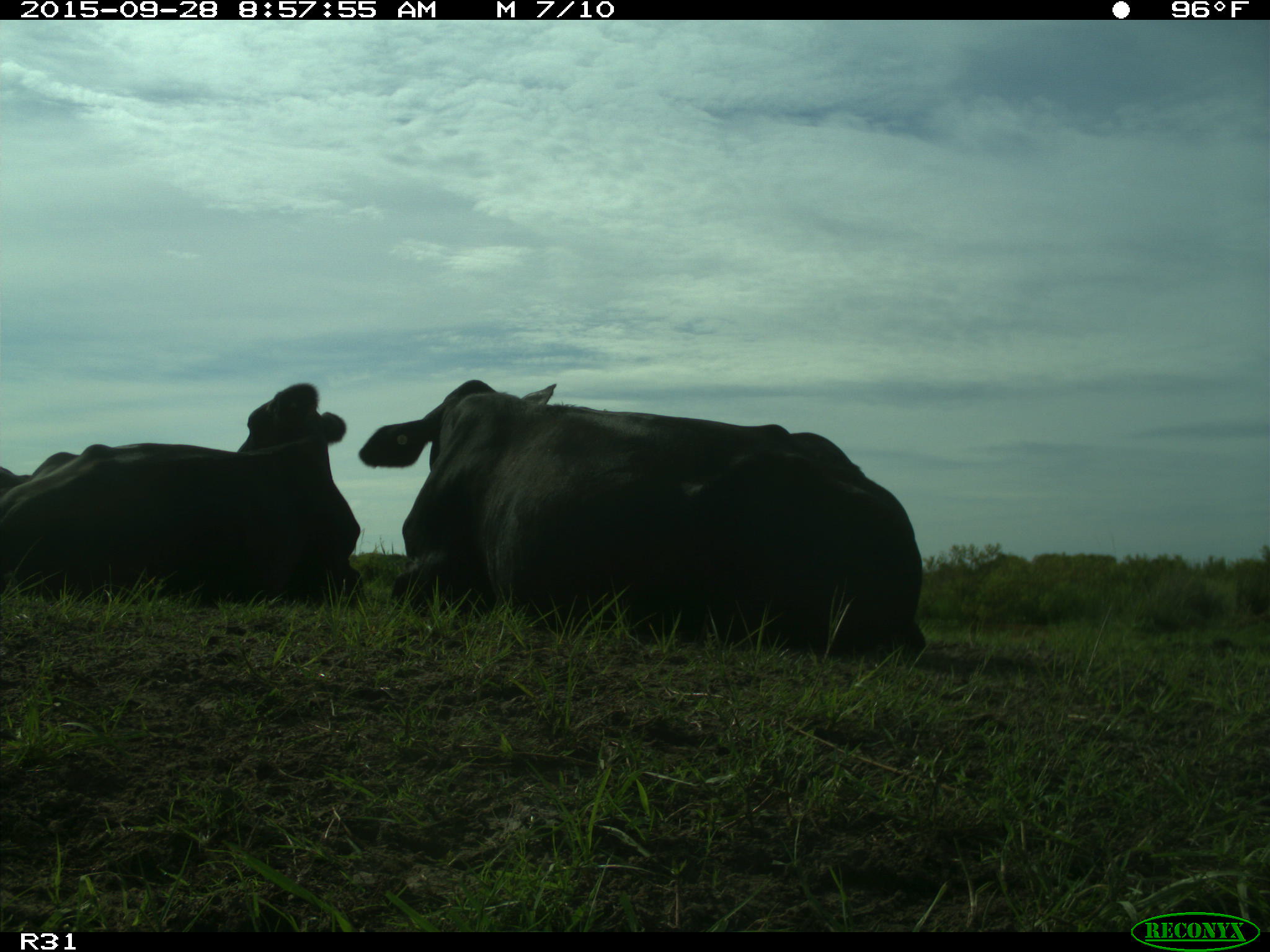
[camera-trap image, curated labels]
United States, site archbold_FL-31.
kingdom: Animalia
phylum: Chordata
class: Mammalia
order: Artiodactyla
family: Bovidae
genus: Bos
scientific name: Bos taurus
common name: domestic cow